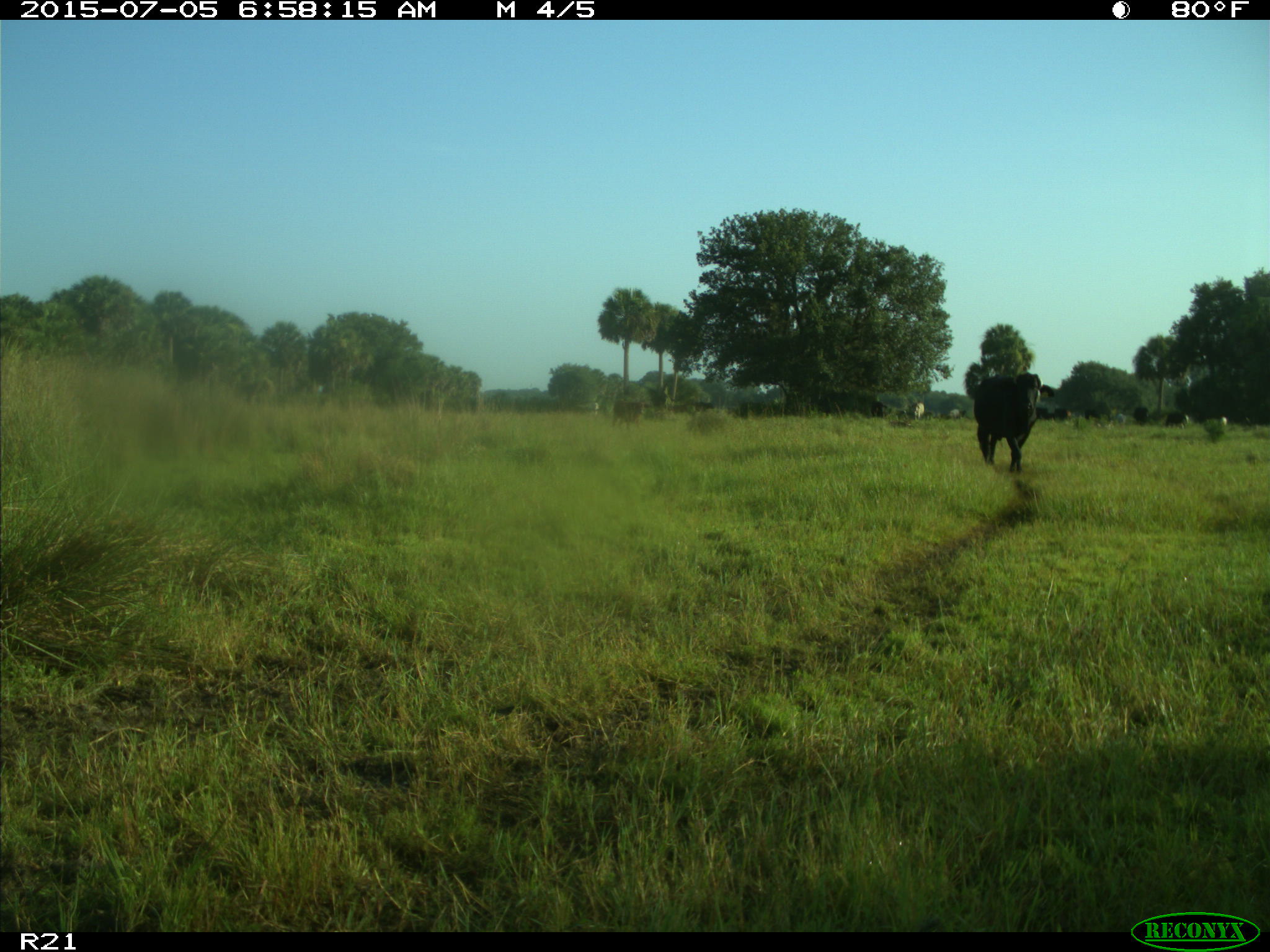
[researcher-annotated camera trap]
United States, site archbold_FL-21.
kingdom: Animalia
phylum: Chordata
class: Mammalia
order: Artiodactyla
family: Bovidae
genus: Bos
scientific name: Bos taurus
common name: domestic cow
Bos taurus (domestic cow).